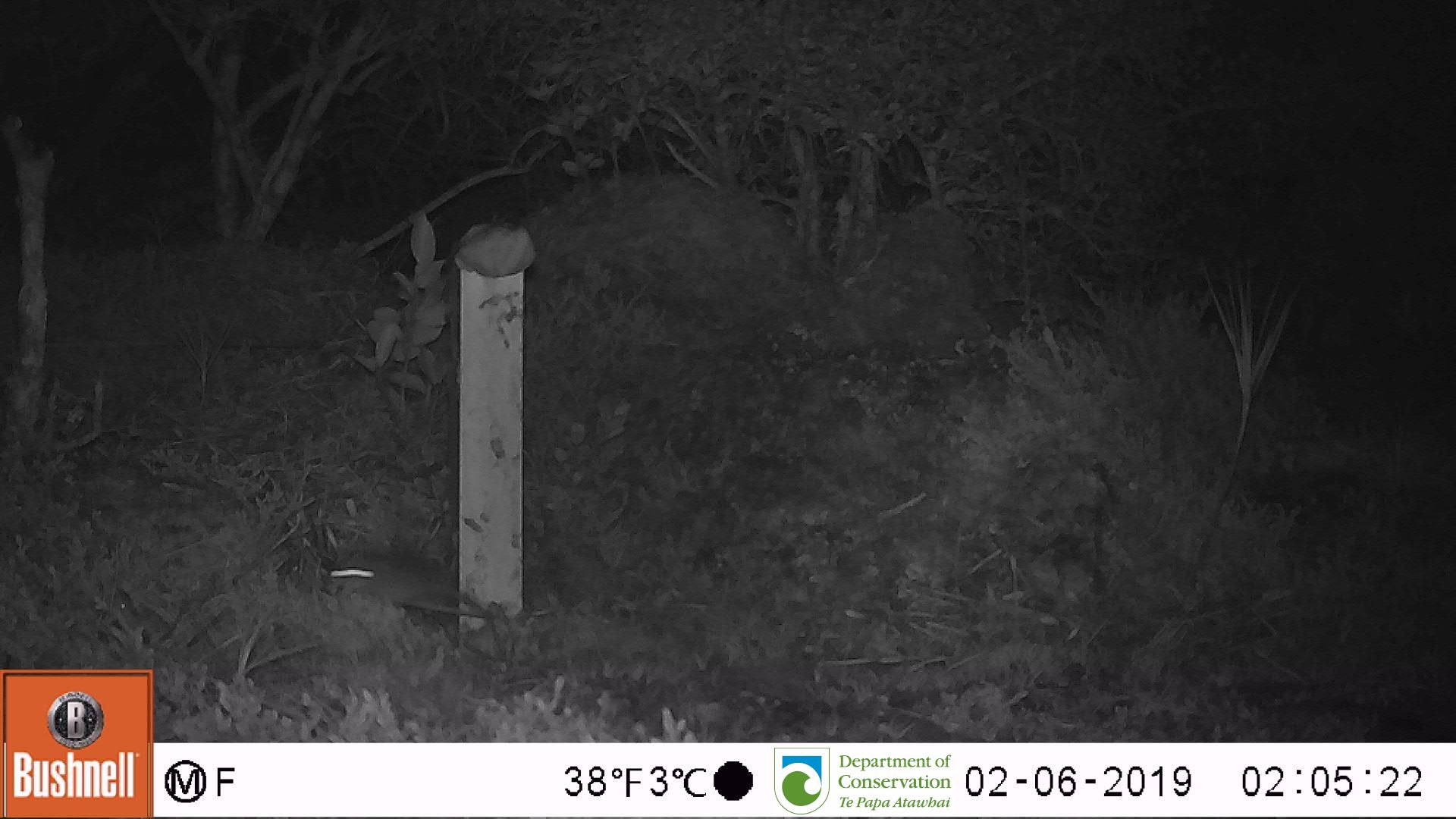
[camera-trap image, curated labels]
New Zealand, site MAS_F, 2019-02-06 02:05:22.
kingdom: Animalia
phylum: Chordata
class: Mammalia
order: Rodentia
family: Muridae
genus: Mus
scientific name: Mus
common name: mouse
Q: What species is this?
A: Mouse (Mus).